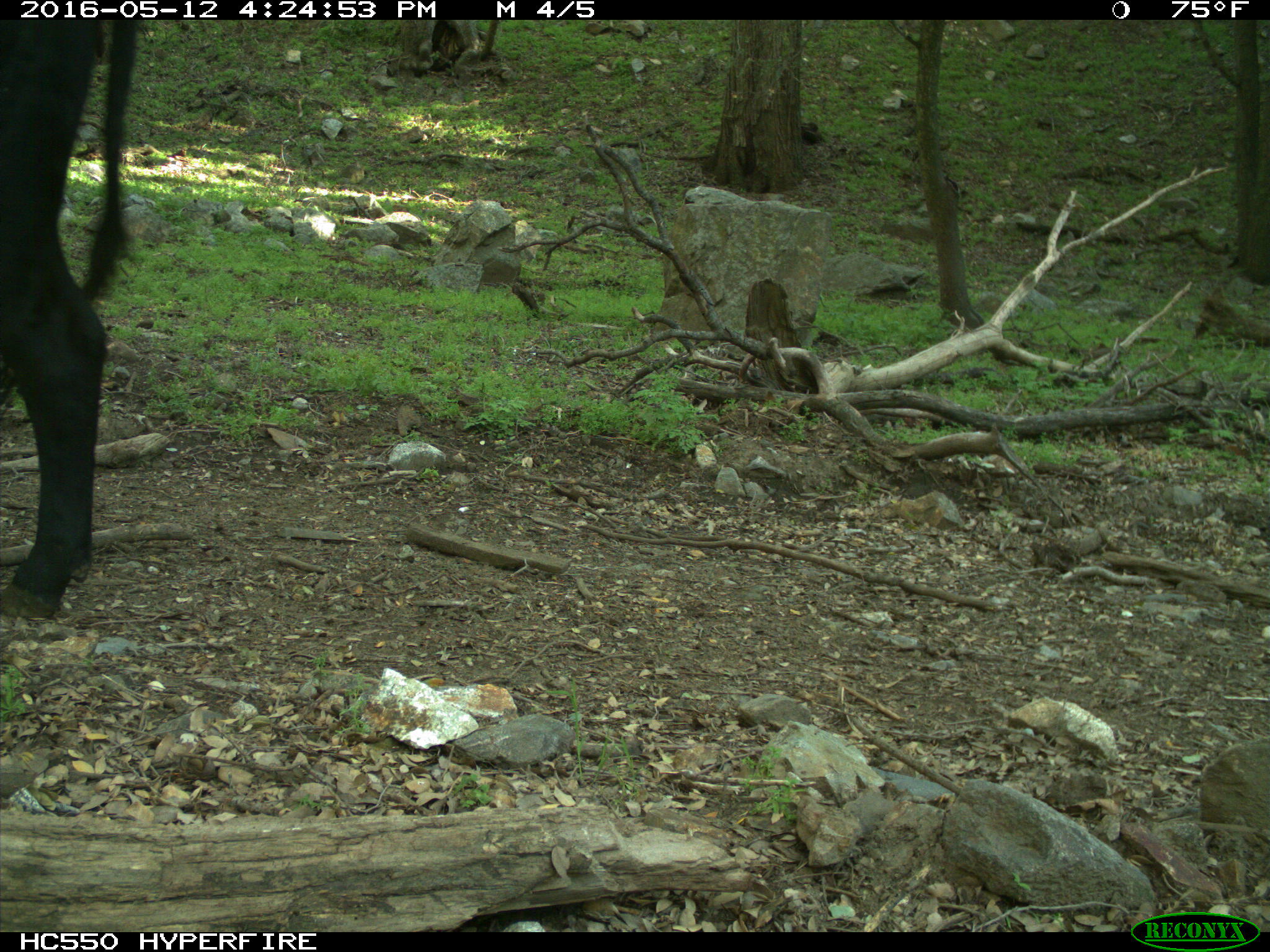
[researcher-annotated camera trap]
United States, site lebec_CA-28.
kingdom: Animalia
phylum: Chordata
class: Mammalia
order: Artiodactyla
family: Bovidae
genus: Bos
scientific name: Bos taurus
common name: domestic cow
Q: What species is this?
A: Bos taurus (domestic cow).